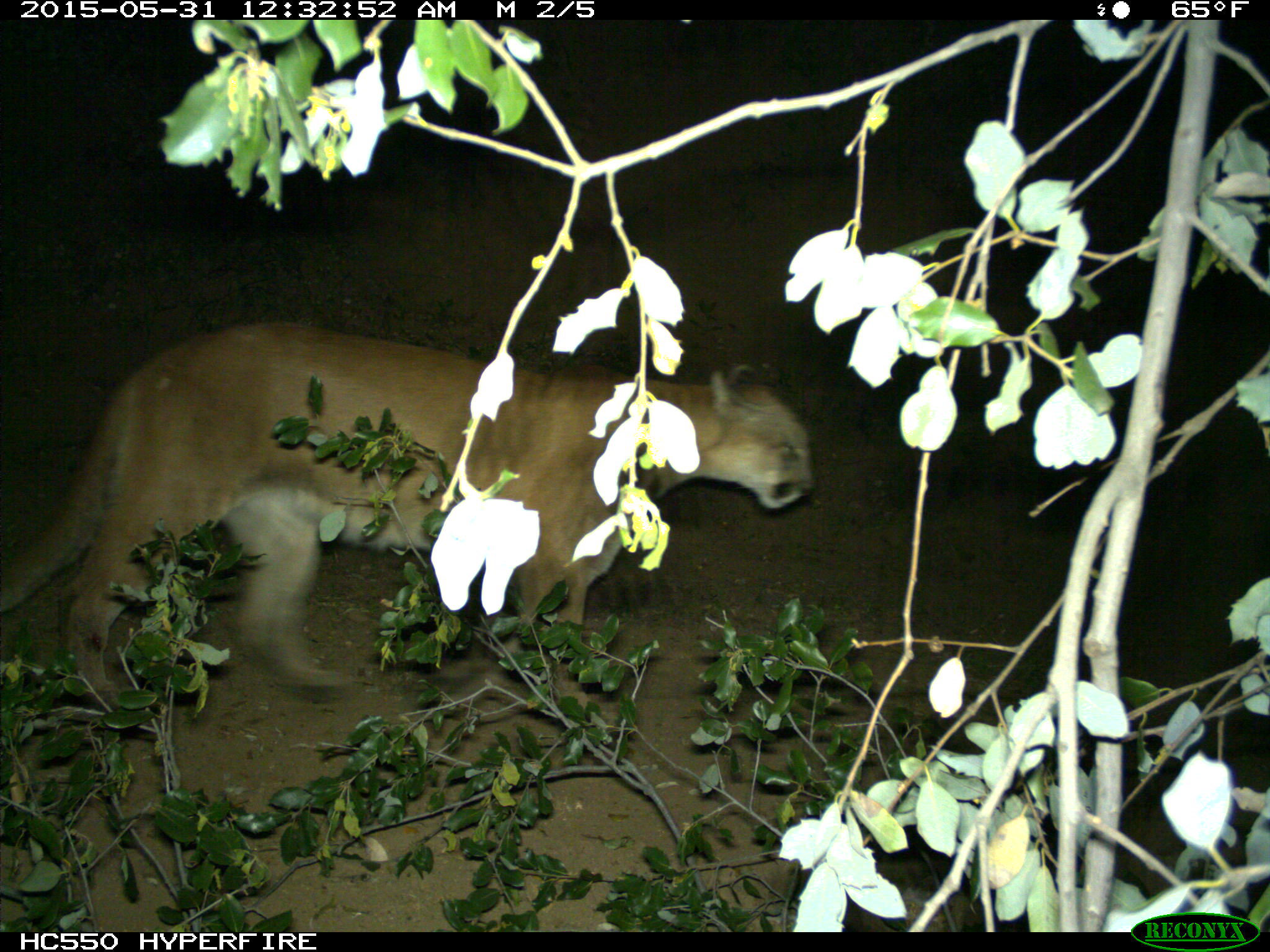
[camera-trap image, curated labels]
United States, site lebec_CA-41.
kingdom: Animalia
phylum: Chordata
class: Mammalia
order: Carnivora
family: Felidae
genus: Puma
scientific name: Puma concolor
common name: mountain lion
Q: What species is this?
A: Puma concolor (mountain lion).